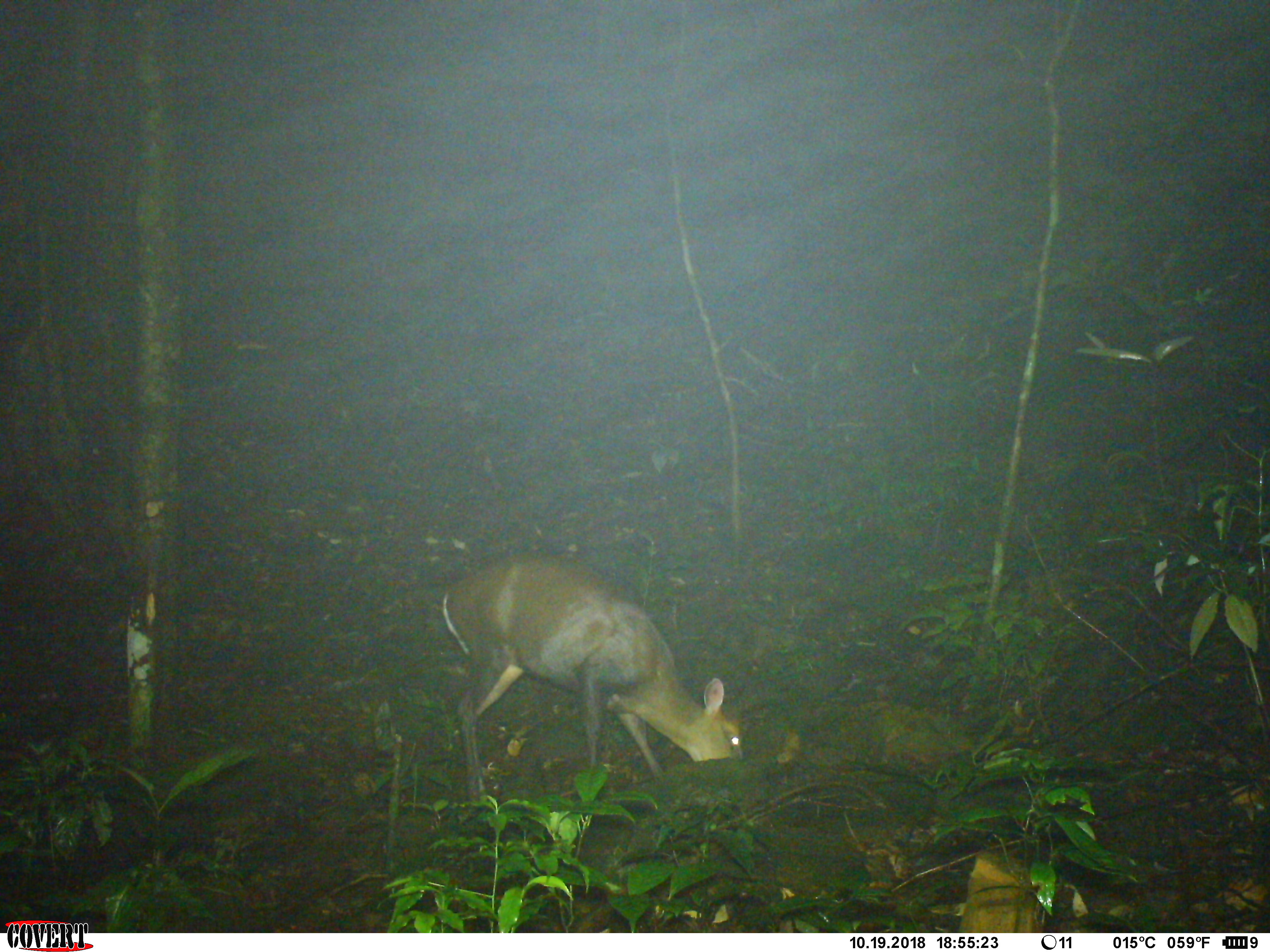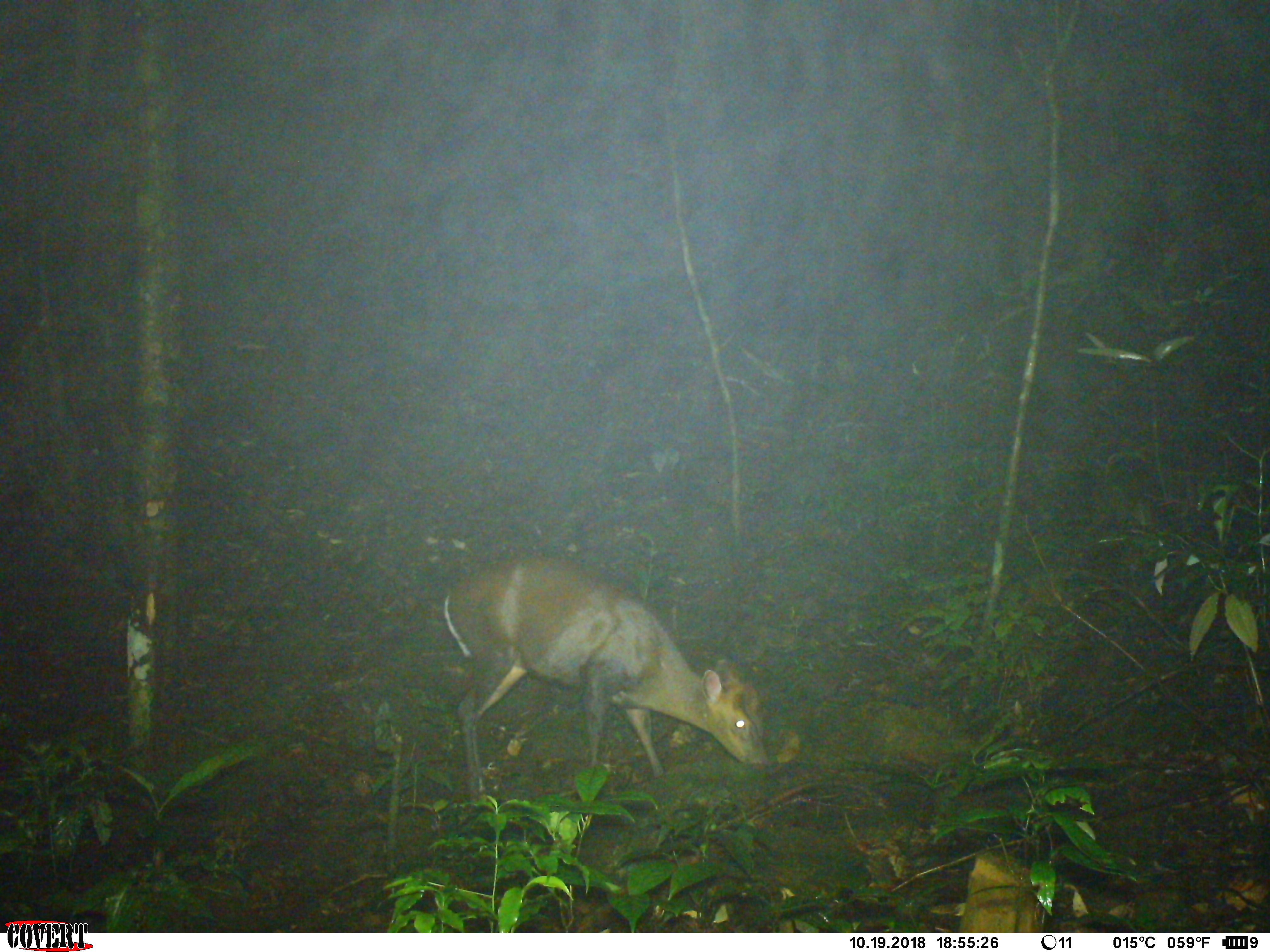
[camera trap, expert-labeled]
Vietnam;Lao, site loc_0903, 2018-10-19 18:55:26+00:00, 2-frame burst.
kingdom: Animalia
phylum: Chordata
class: Mammalia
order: Artiodactyla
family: Cervidae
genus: Muntiacus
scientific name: Muntiacus rooseveltorum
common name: roosevelt's muntjac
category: roosevelts muntjac group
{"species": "roosevelts muntjac group (roosevelt's muntjac) (Muntiacus rooseveltorum)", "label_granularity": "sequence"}